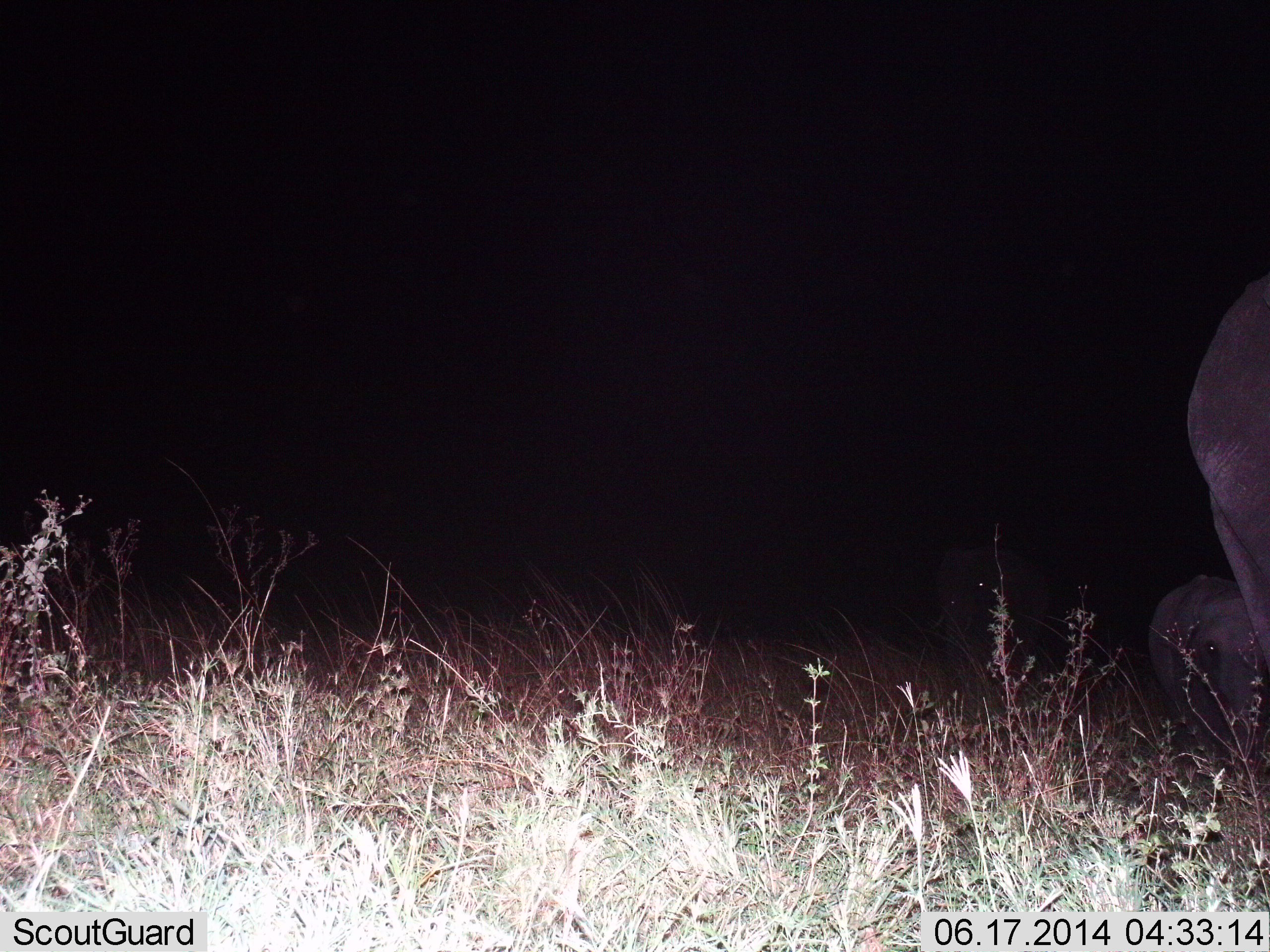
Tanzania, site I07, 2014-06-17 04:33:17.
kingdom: Animalia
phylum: Chordata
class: Mammalia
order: Proboscidea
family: Elephantidae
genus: Loxodonta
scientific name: Loxodonta africana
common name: african bush elephant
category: elephant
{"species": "elephant (african bush elephant) (Loxodonta africana)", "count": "3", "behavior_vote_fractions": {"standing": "60%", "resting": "0%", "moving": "50%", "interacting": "0%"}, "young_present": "80%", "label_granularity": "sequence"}